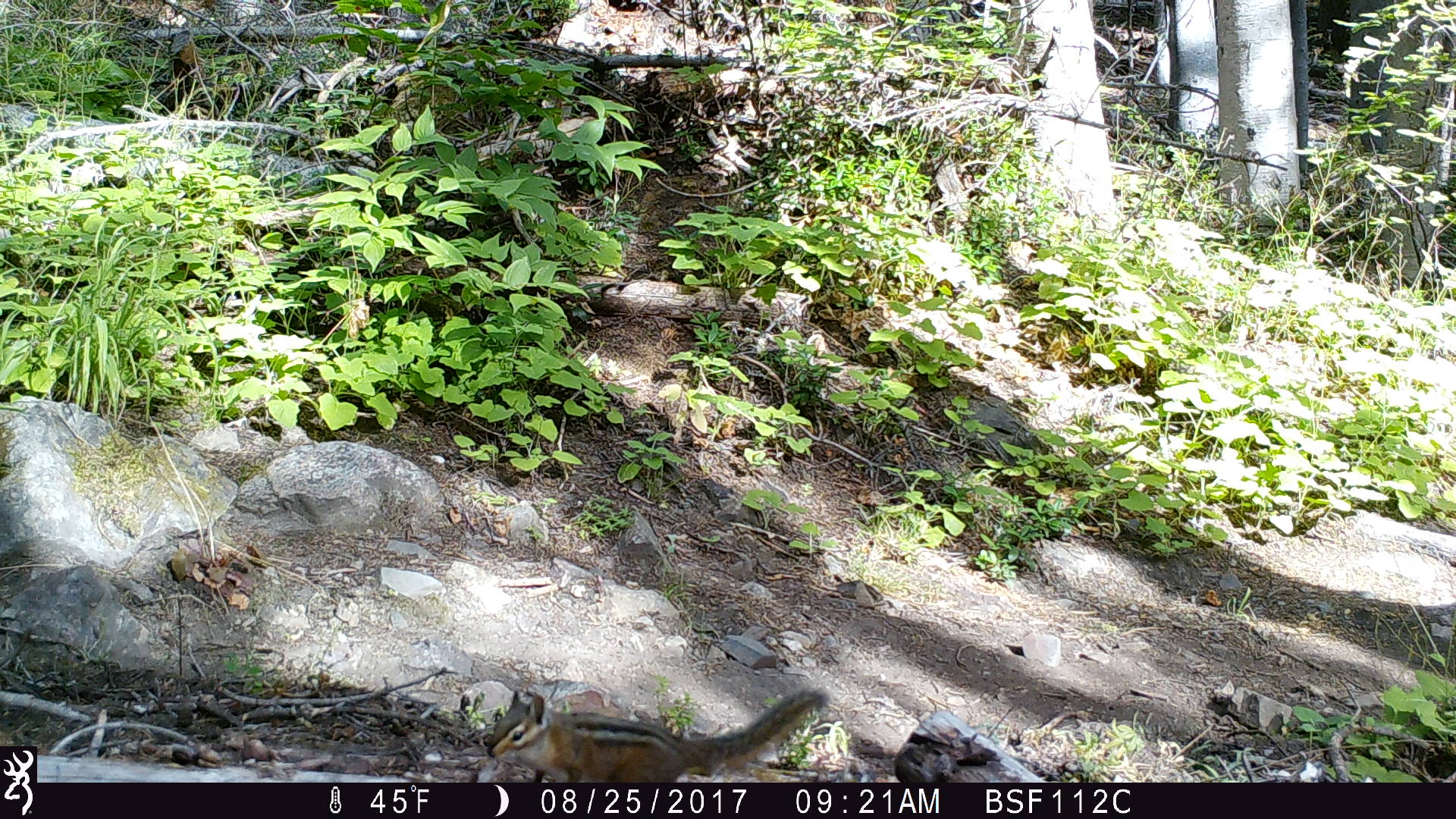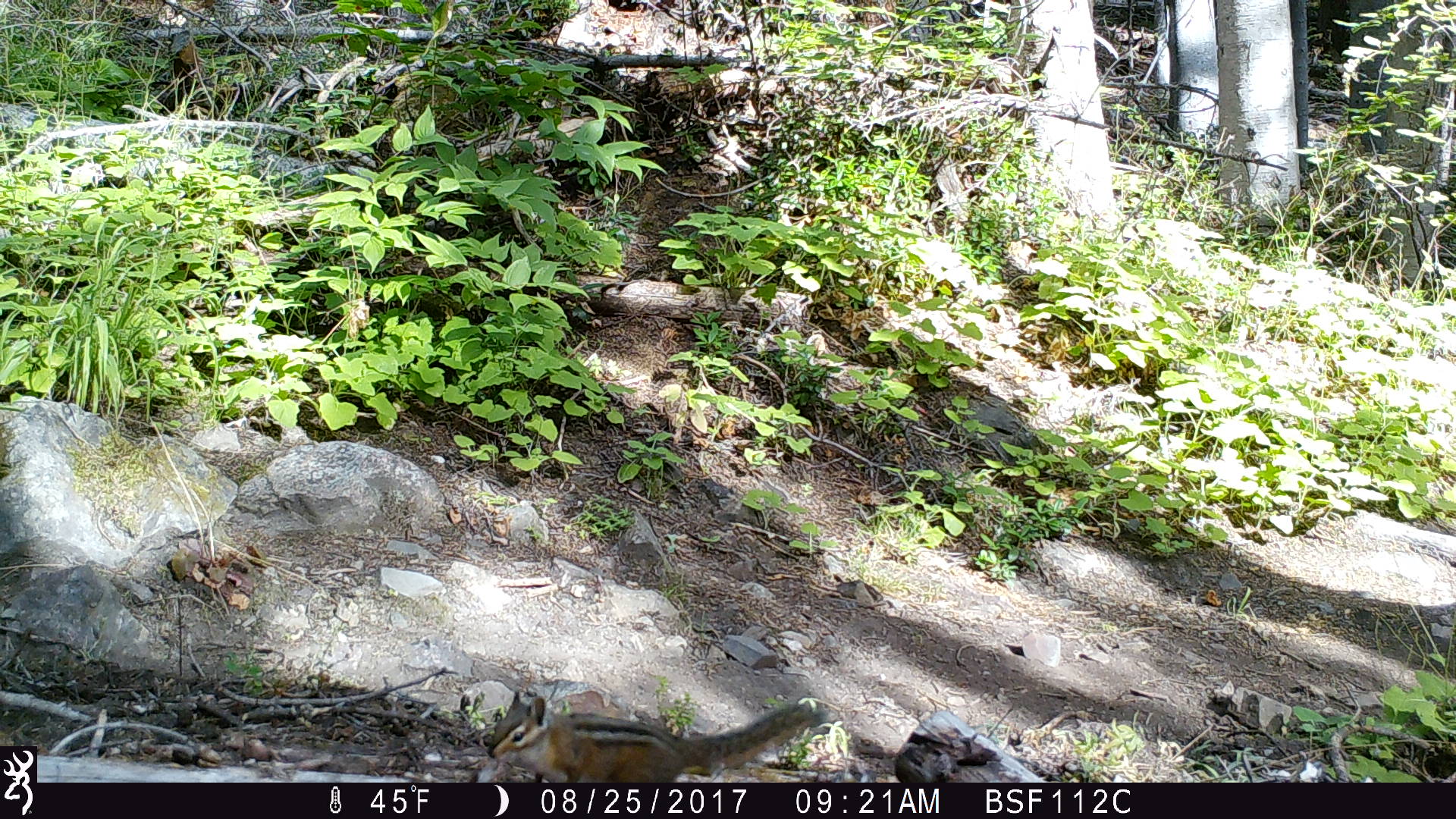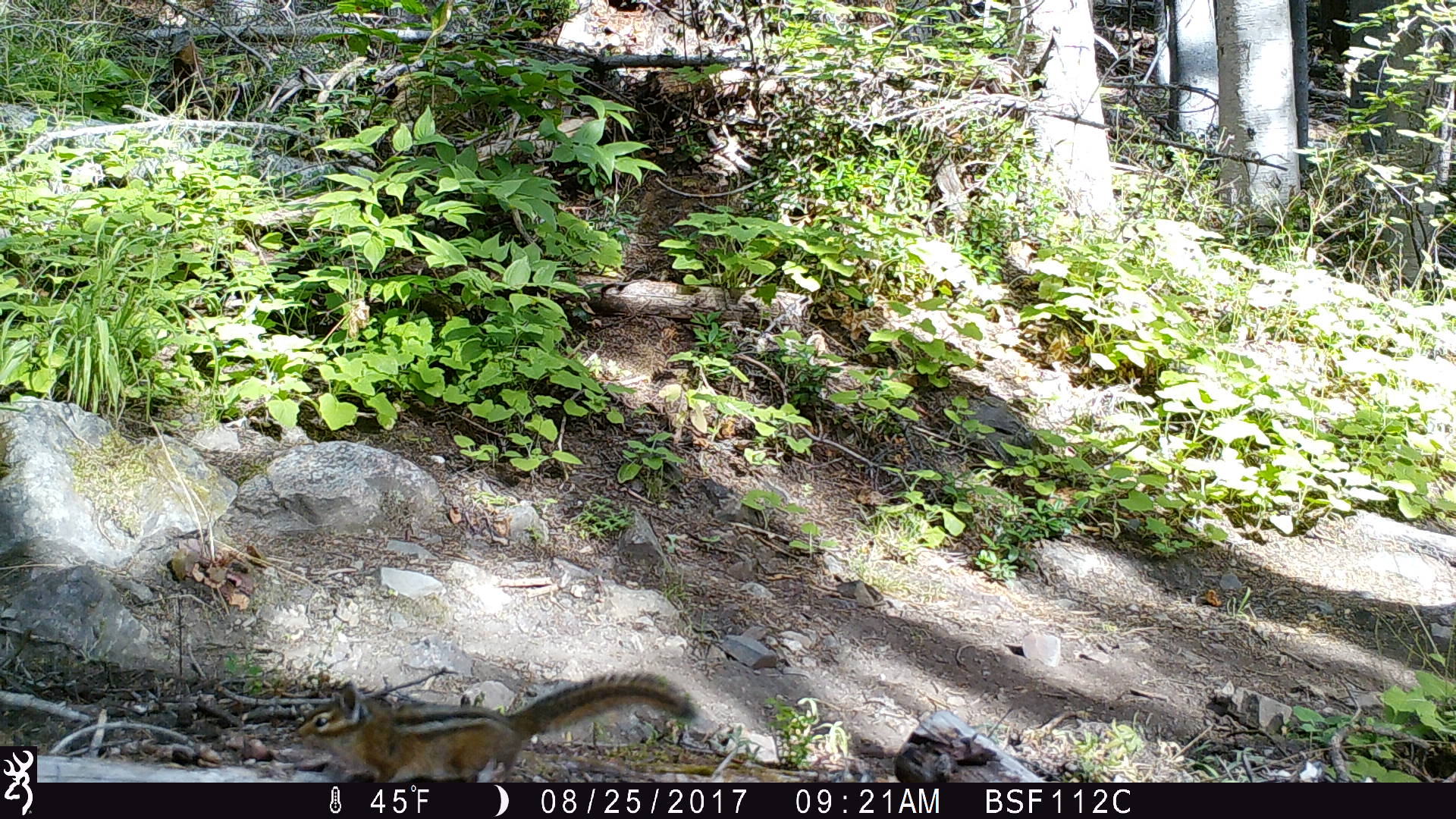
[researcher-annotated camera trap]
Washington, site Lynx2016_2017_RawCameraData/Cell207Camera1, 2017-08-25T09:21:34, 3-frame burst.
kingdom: Animalia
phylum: Chordata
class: Mammalia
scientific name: Mammalia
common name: small mammal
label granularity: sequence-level